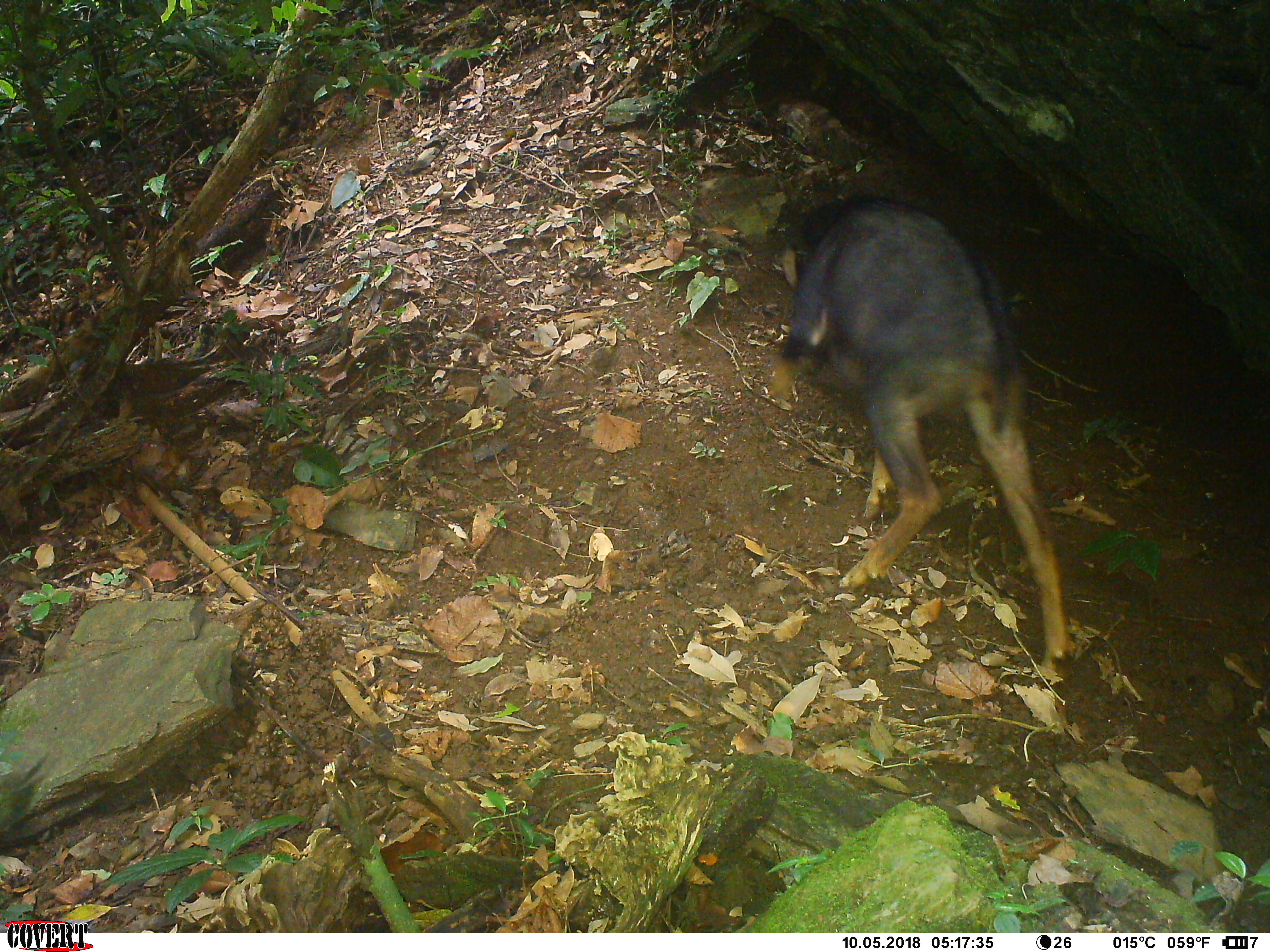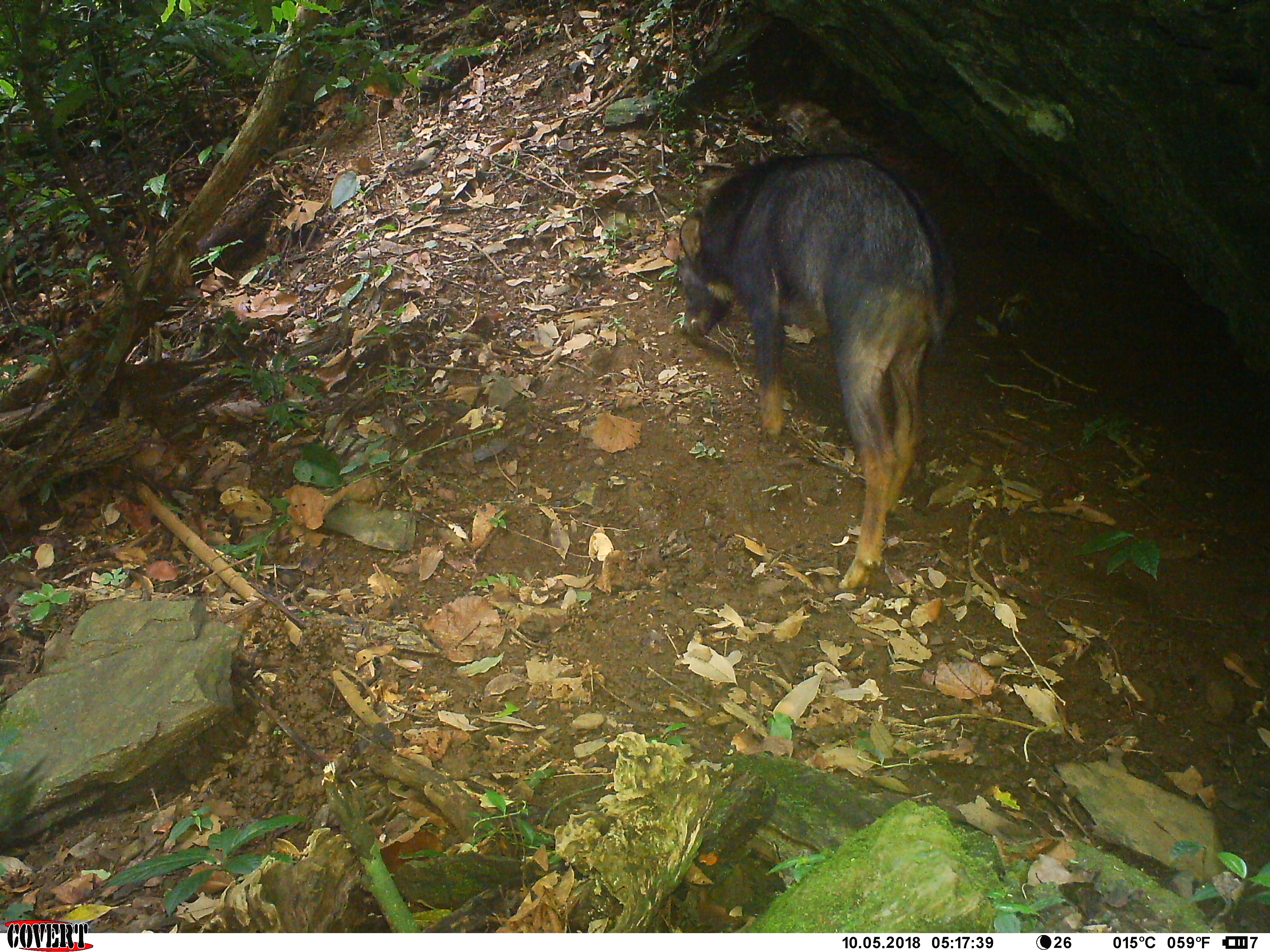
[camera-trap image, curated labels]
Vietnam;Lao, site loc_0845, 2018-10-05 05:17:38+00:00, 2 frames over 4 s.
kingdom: Animalia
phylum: Chordata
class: Mammalia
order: Artiodactyla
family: Bovidae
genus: Capricornis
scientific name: Capricornis sumatraensis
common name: chinese serow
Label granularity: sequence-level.